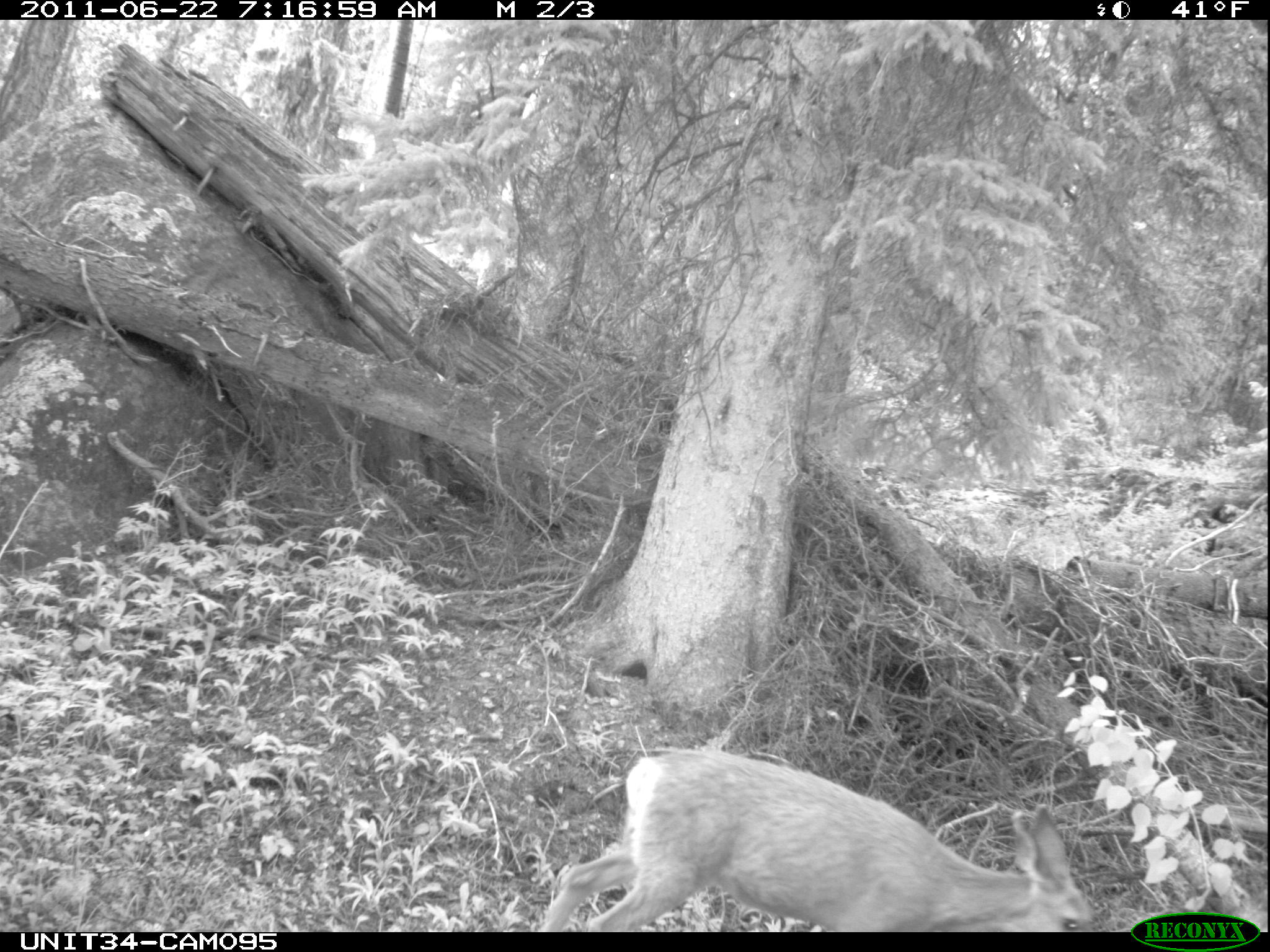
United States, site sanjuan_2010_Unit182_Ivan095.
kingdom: Animalia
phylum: Chordata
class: Mammalia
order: Artiodactyla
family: Cervidae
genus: Odocoileus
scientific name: Odocoileus hemionus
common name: mule deer